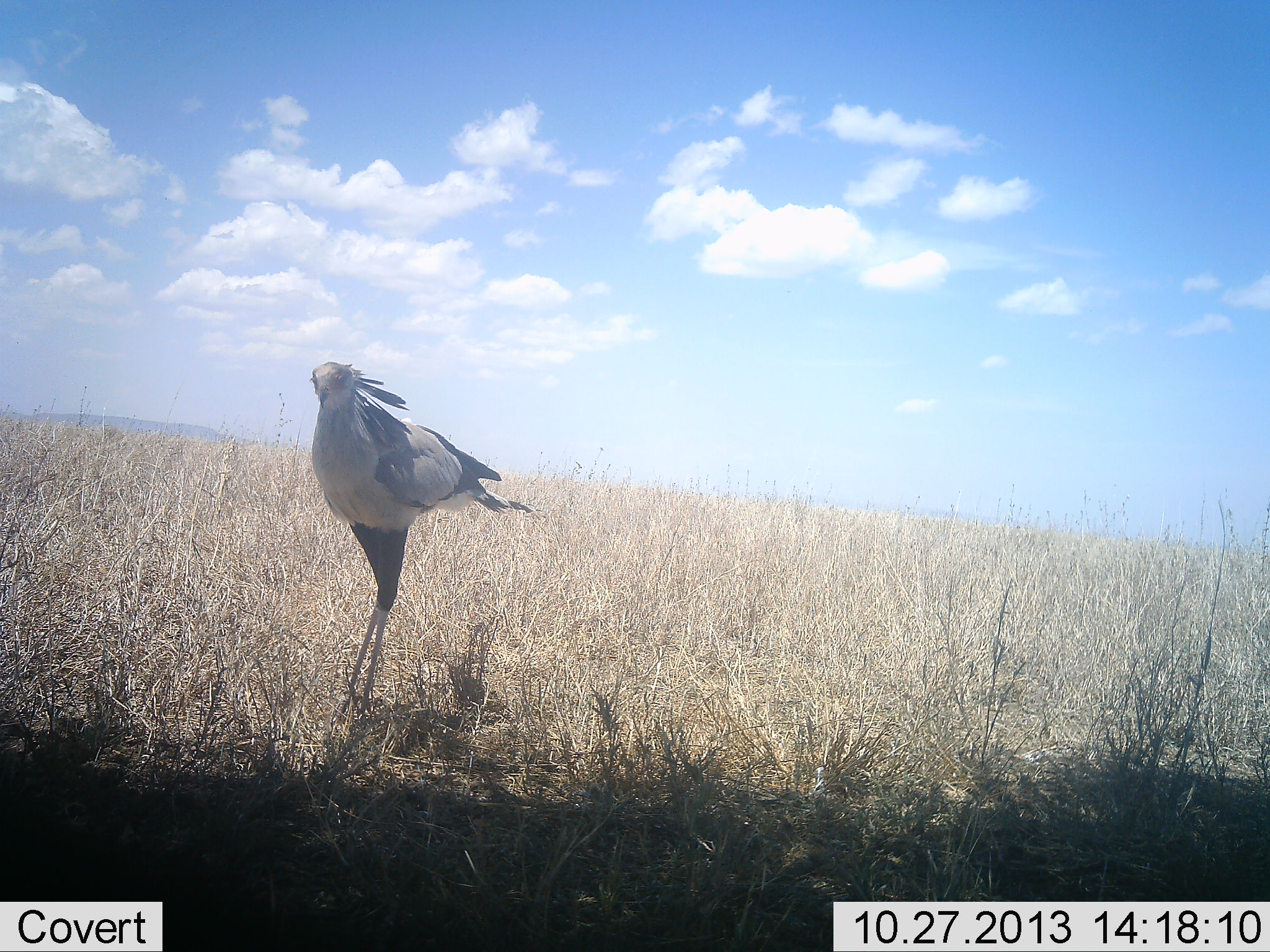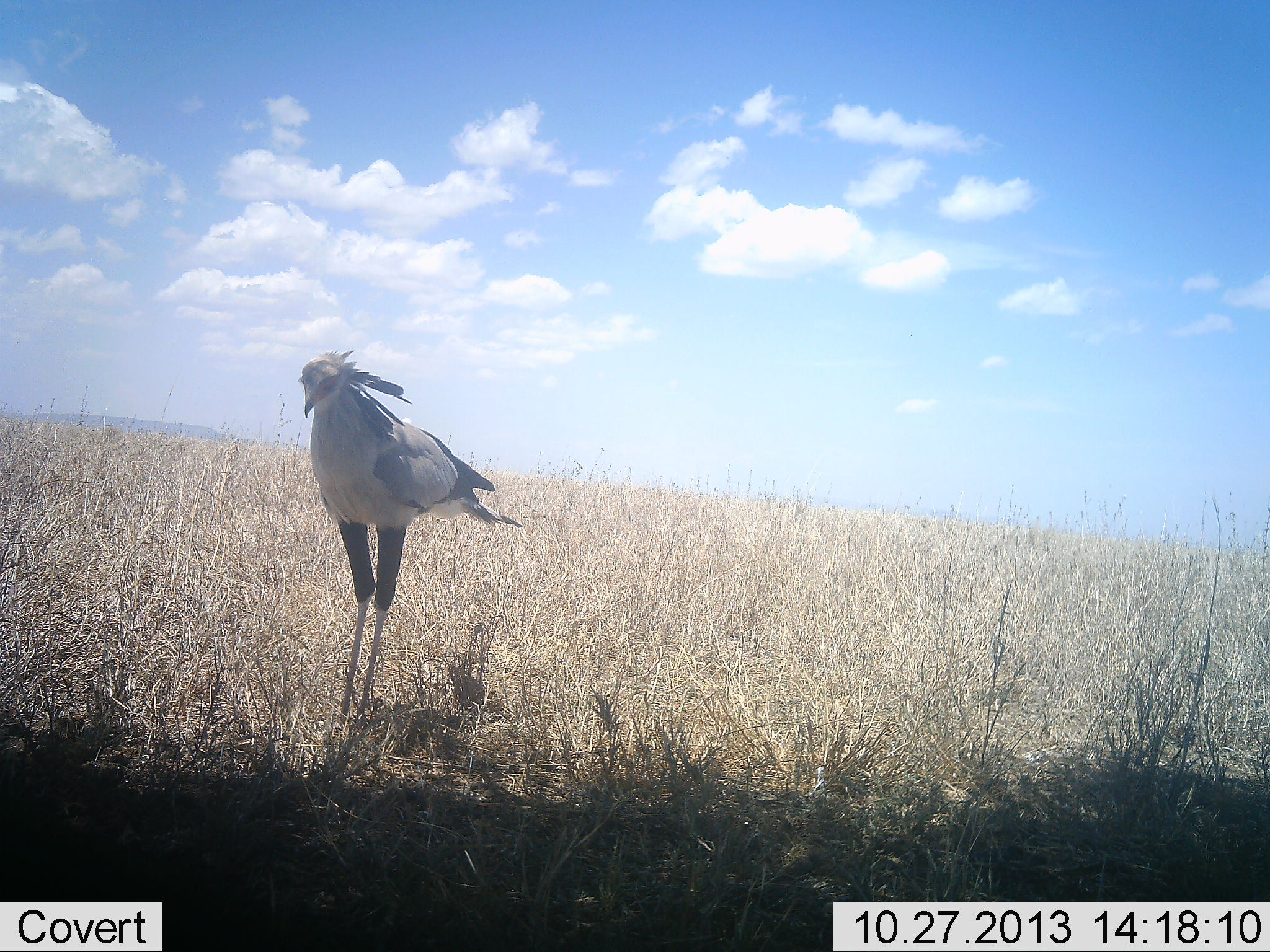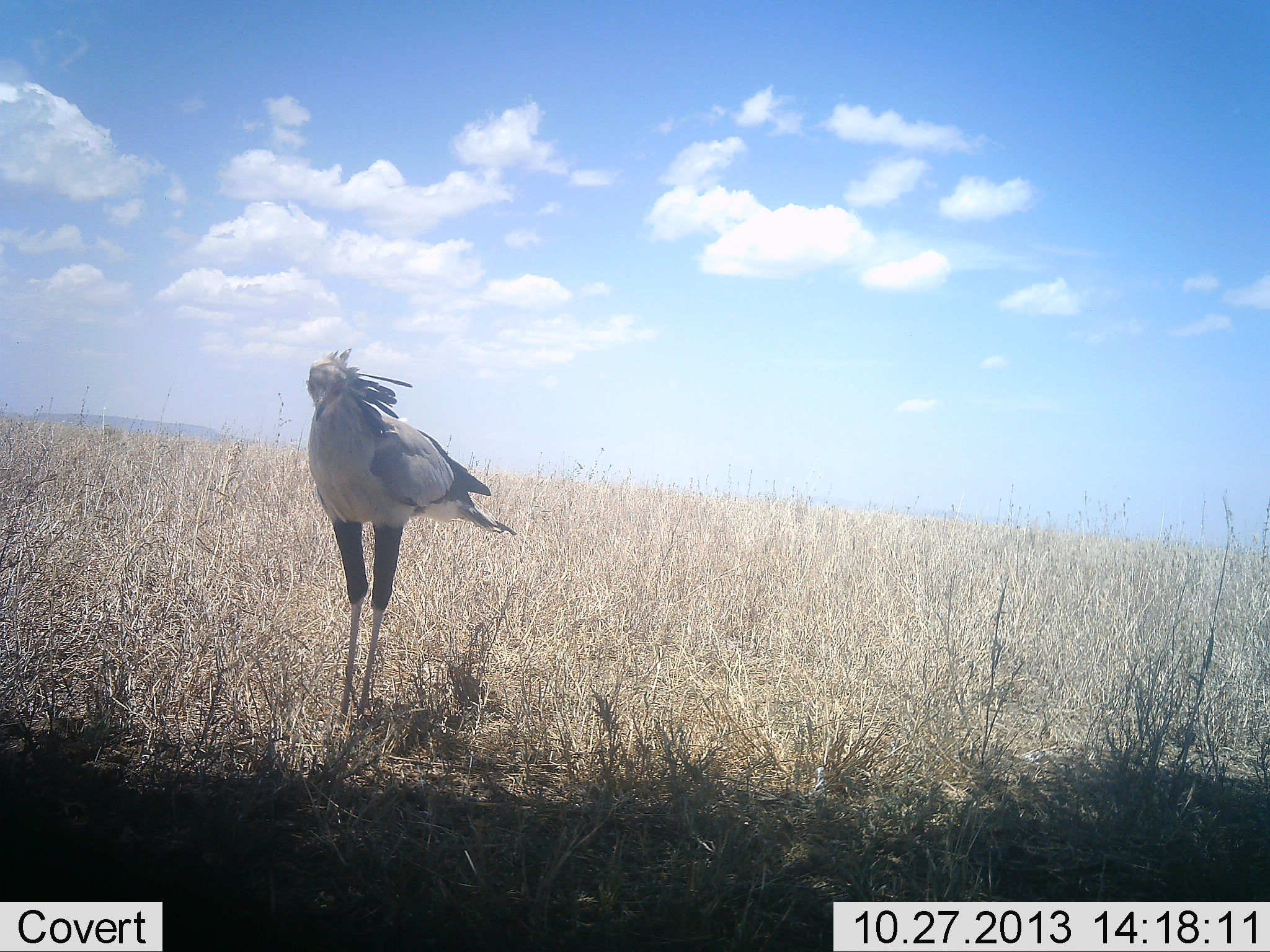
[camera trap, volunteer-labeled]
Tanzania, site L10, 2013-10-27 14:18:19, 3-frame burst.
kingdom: Animalia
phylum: Chordata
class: Aves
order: Accipitriformes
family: Sagittariidae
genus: Sagittarius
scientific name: Sagittarius serpentarius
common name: secretary bird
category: secretarybird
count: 1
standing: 96%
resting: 0%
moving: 4%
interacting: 0%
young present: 0%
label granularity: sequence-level